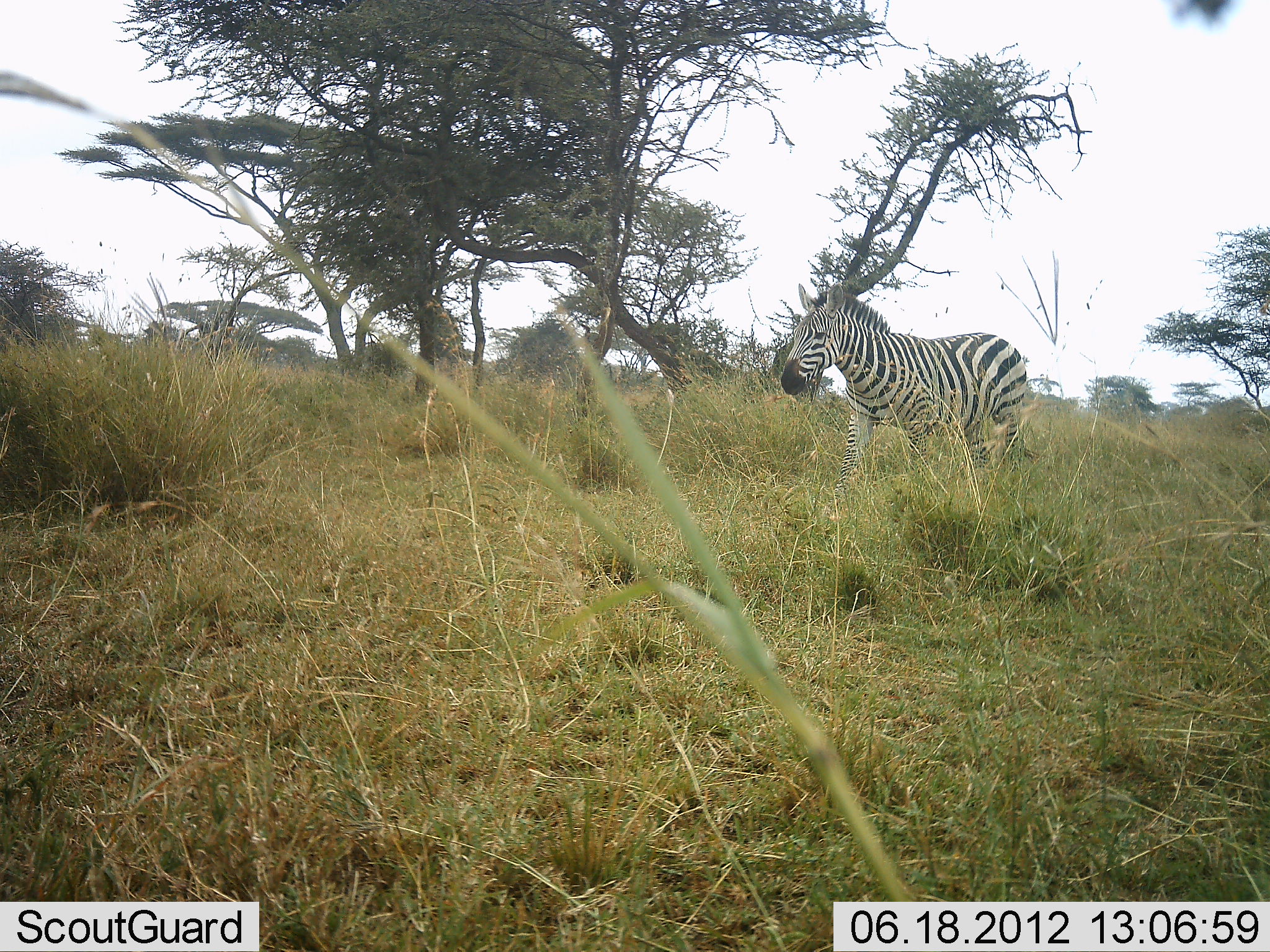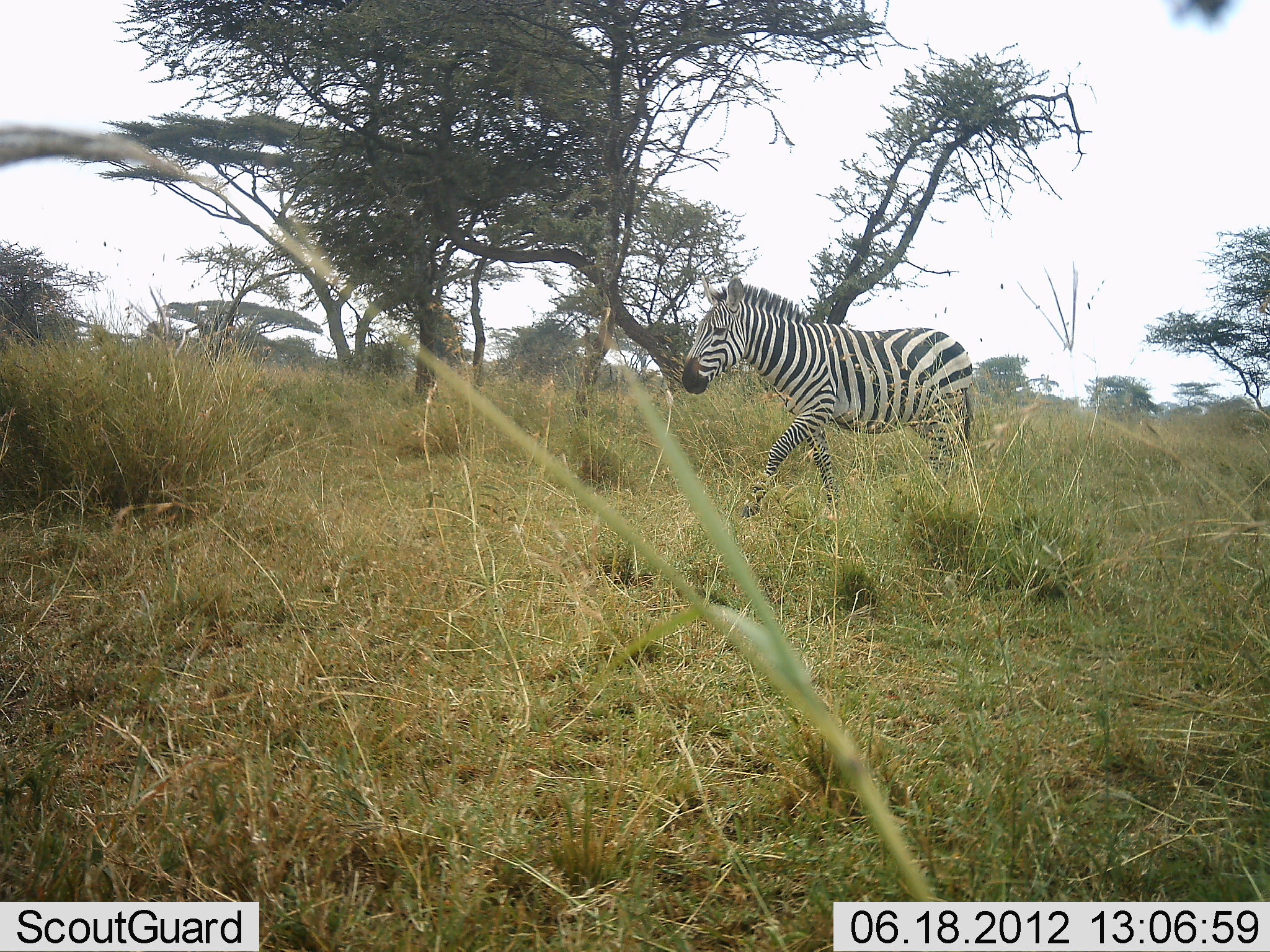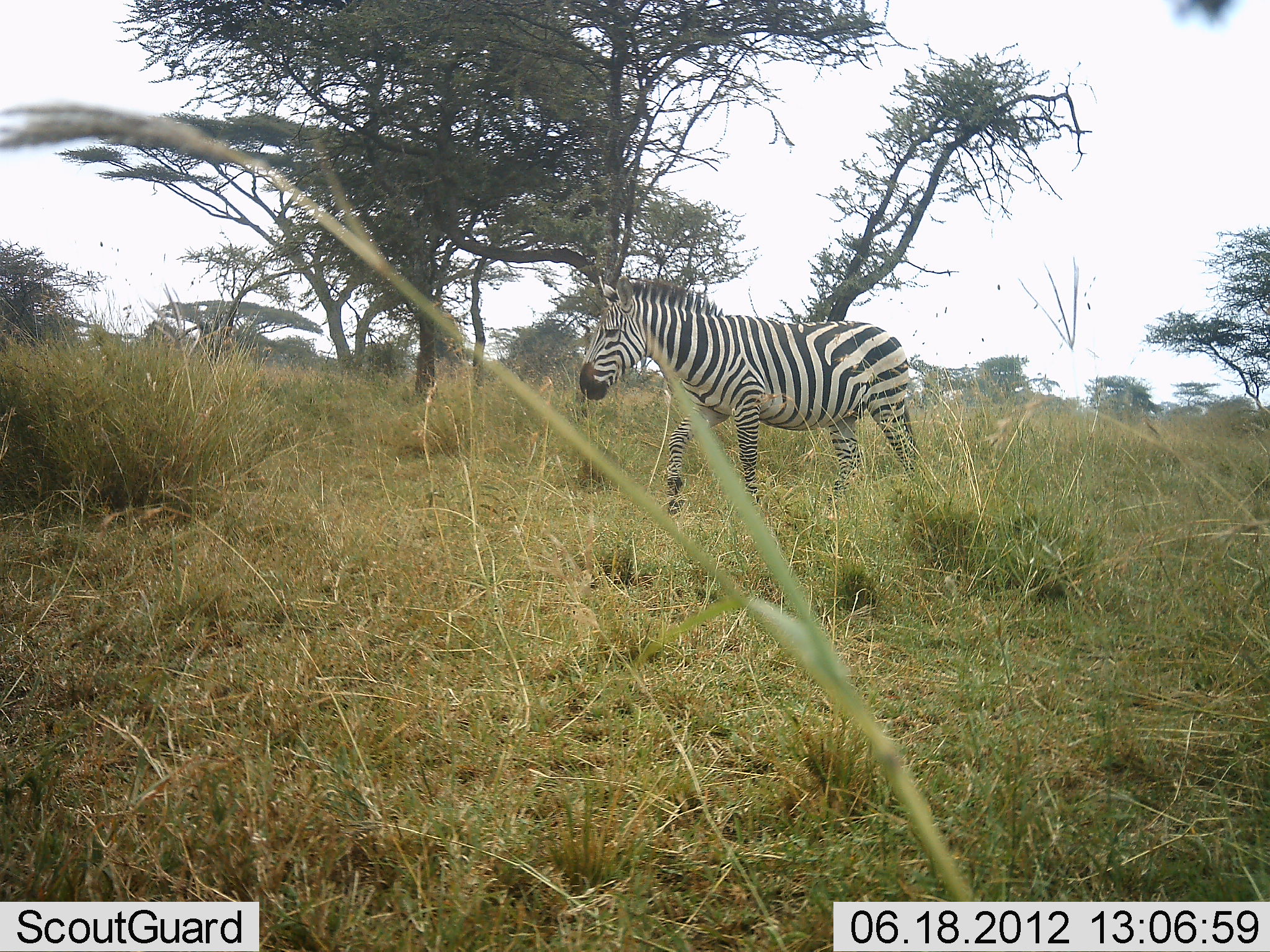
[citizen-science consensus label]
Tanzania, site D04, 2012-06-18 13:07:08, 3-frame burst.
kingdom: Animalia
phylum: Chordata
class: Mammalia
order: Perissodactyla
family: Equidae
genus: Equus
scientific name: Equus quagga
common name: plains zebra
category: zebra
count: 1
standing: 0%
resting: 0%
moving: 100%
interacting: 0%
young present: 0%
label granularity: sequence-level